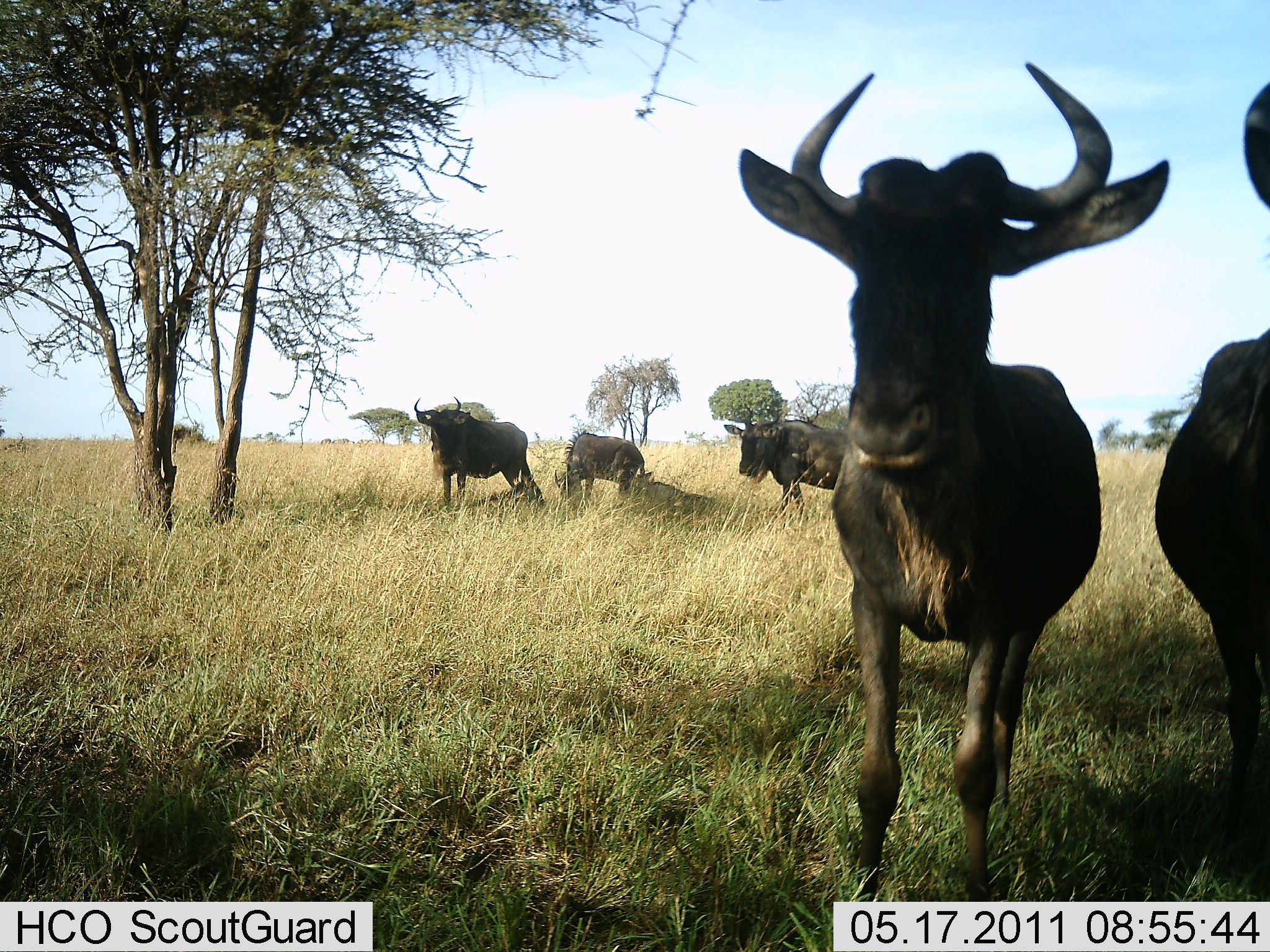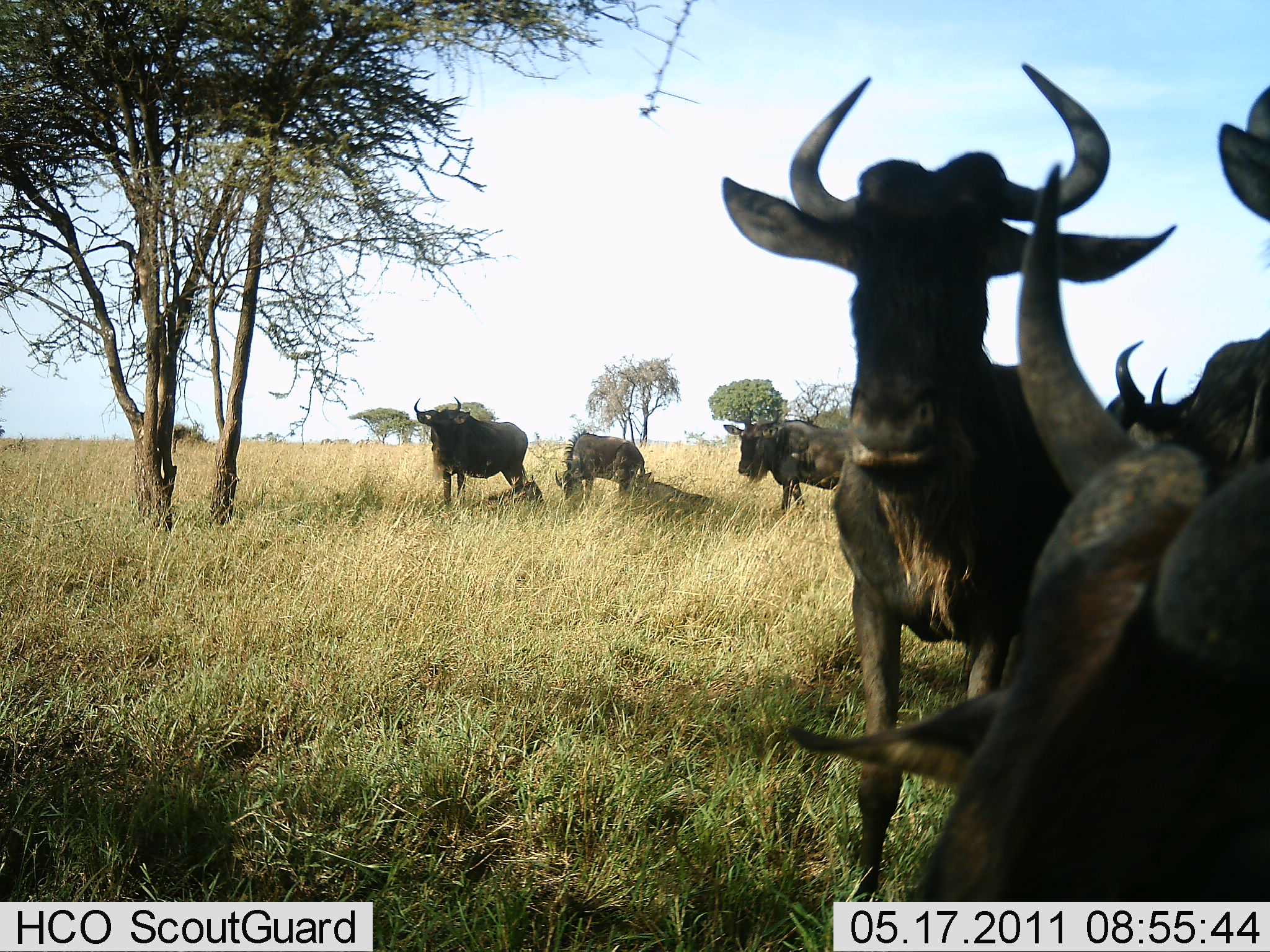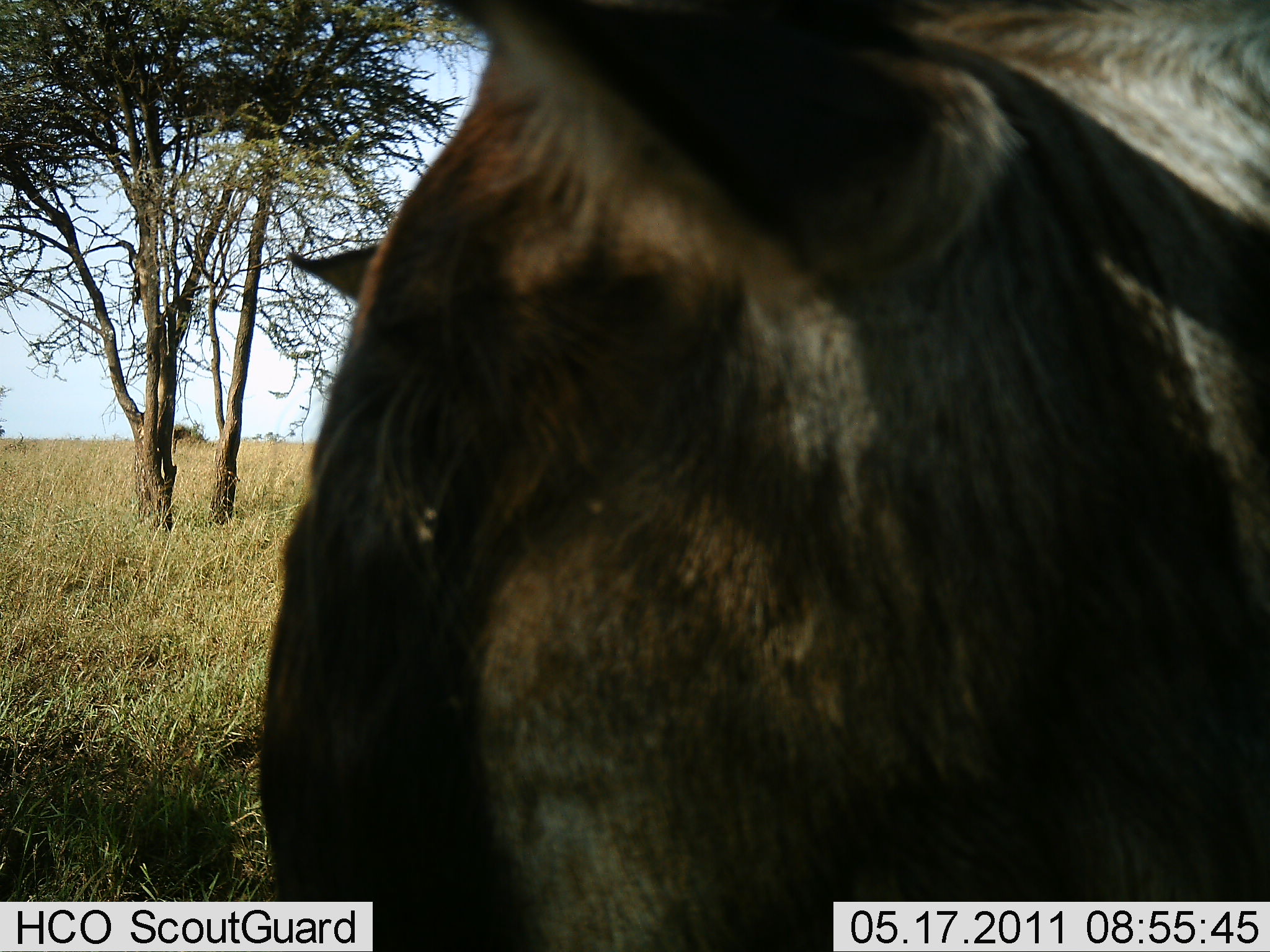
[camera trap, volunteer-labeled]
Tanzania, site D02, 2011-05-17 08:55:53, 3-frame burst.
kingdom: Animalia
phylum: Chordata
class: Mammalia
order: Artiodactyla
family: Bovidae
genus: Connochaetes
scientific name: Connochaetes taurinus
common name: blue wildebeest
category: wildebeest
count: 6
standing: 73%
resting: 55%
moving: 36%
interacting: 9%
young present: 0%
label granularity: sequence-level